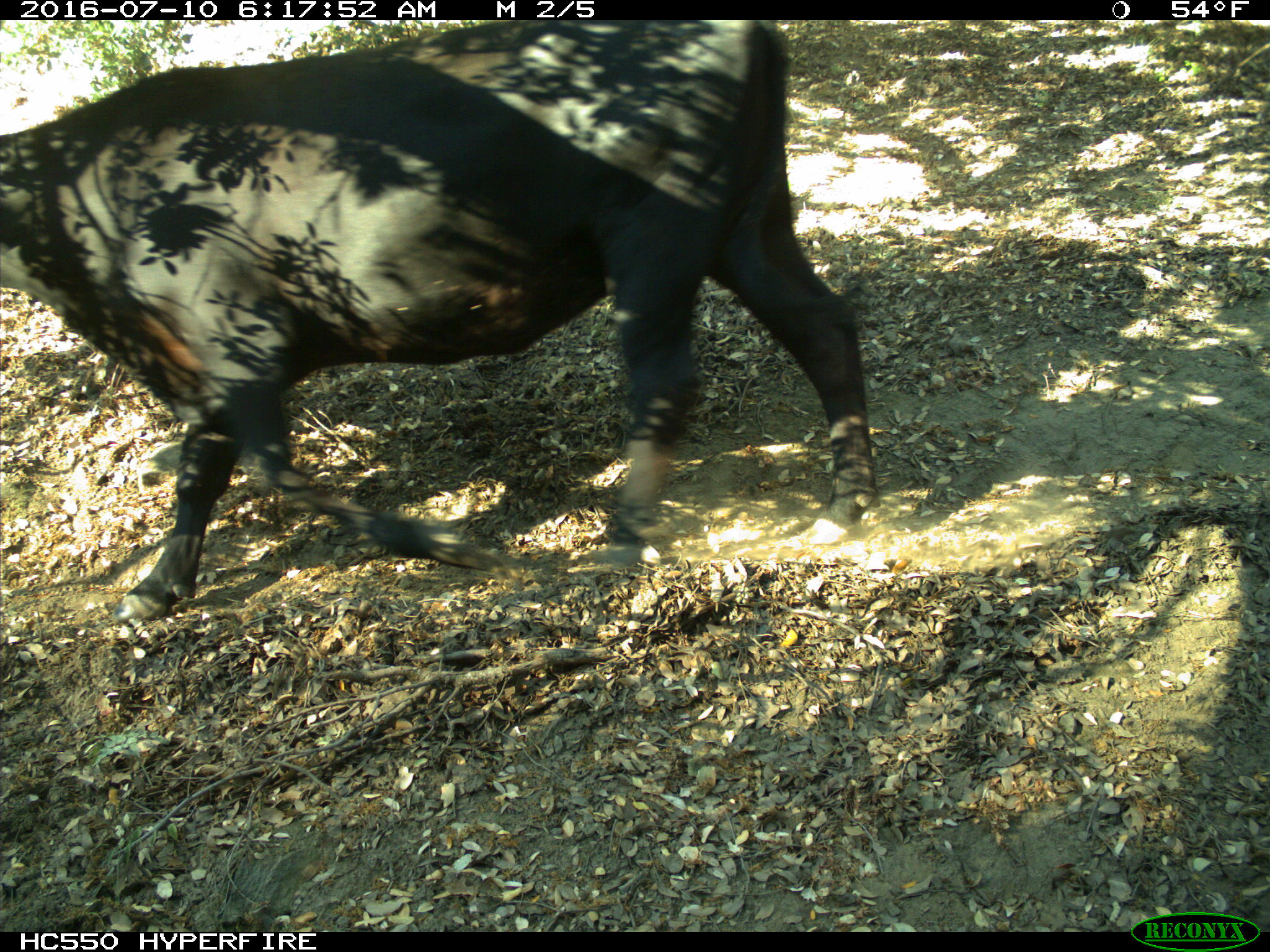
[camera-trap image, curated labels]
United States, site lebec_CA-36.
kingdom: Animalia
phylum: Chordata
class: Mammalia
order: Artiodactyla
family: Bovidae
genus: Bos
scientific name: Bos taurus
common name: domestic cow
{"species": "Bos taurus (domestic cow)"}